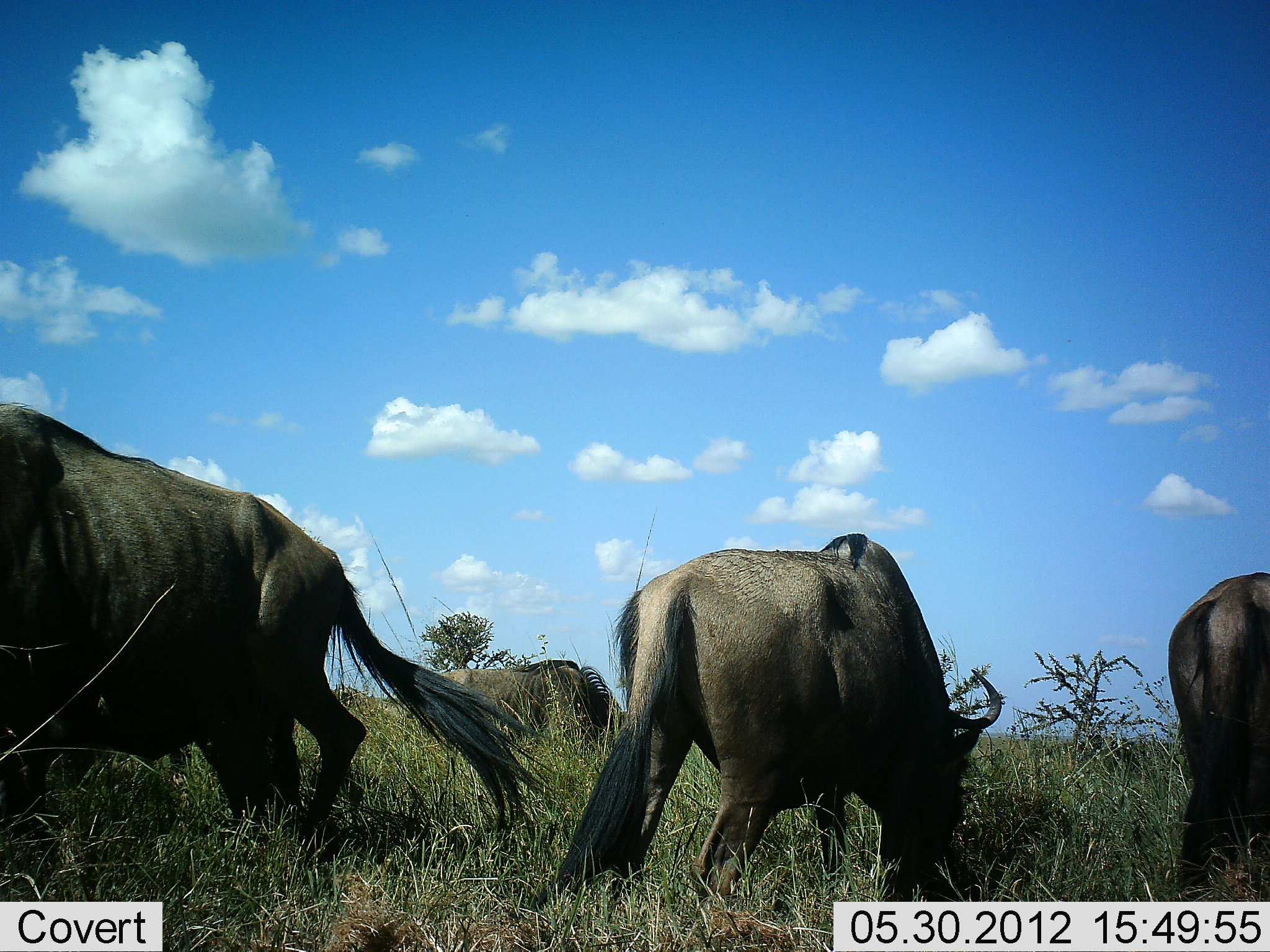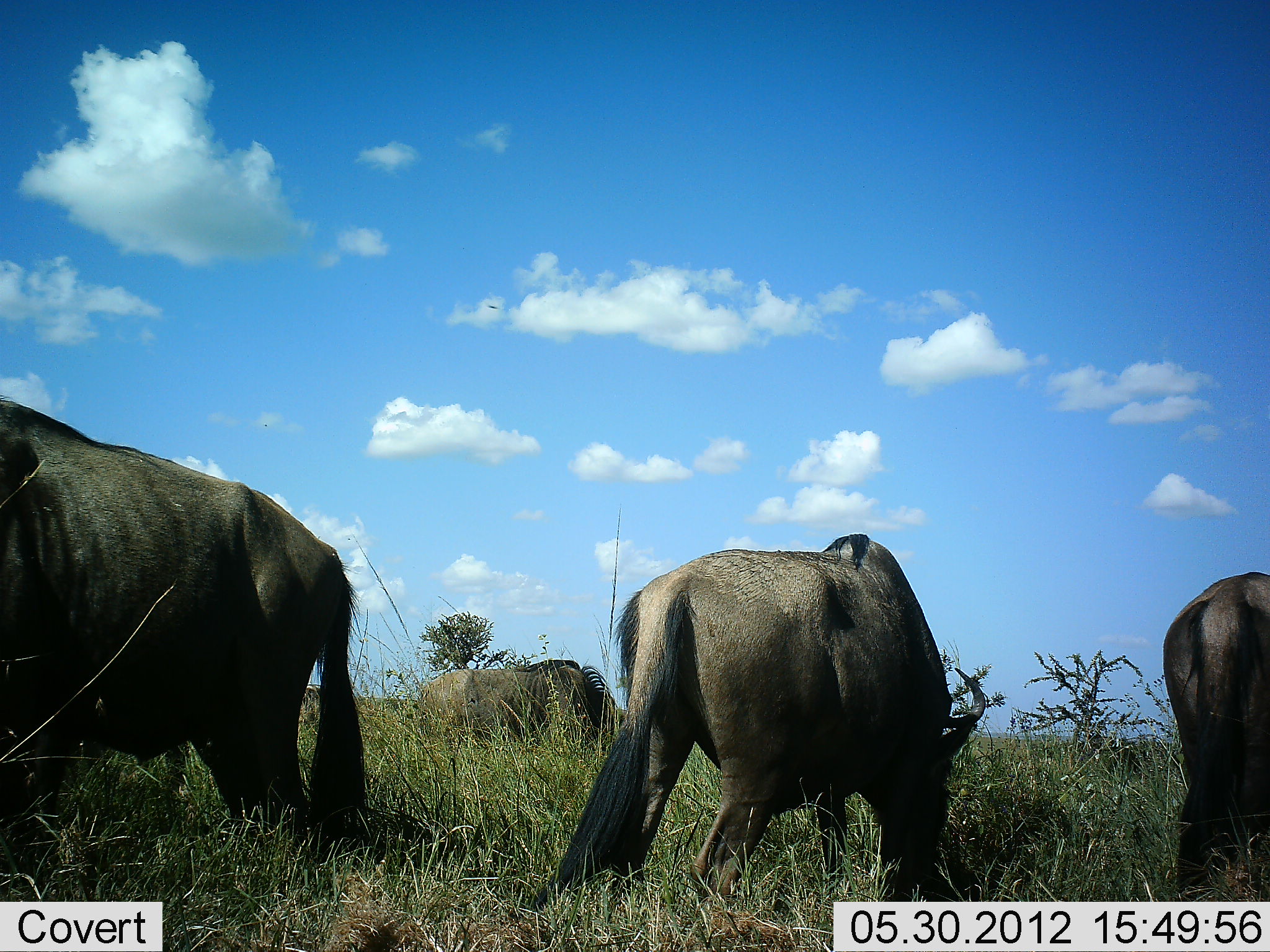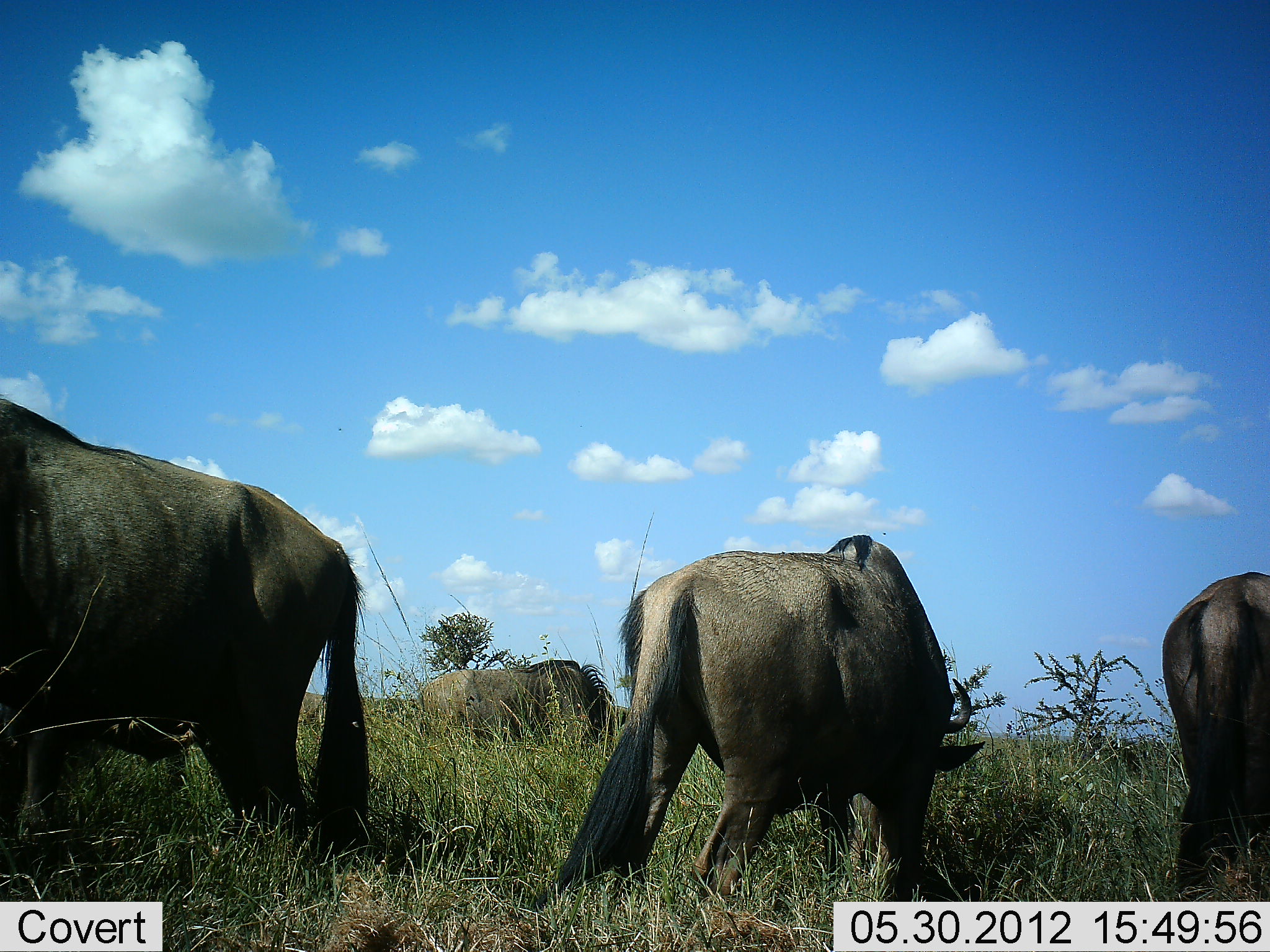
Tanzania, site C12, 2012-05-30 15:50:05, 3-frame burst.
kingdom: Animalia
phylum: Chordata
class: Mammalia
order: Artiodactyla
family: Bovidae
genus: Connochaetes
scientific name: Connochaetes taurinus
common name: blue wildebeest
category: wildebeest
Wildebeest (blue wildebeest) (Connochaetes taurinus), count 4. Behavior (volunteer vote fractions): standing 60%, resting 10%, moving 10%, interacting 0%. Young present (vote fraction): 0%. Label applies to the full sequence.